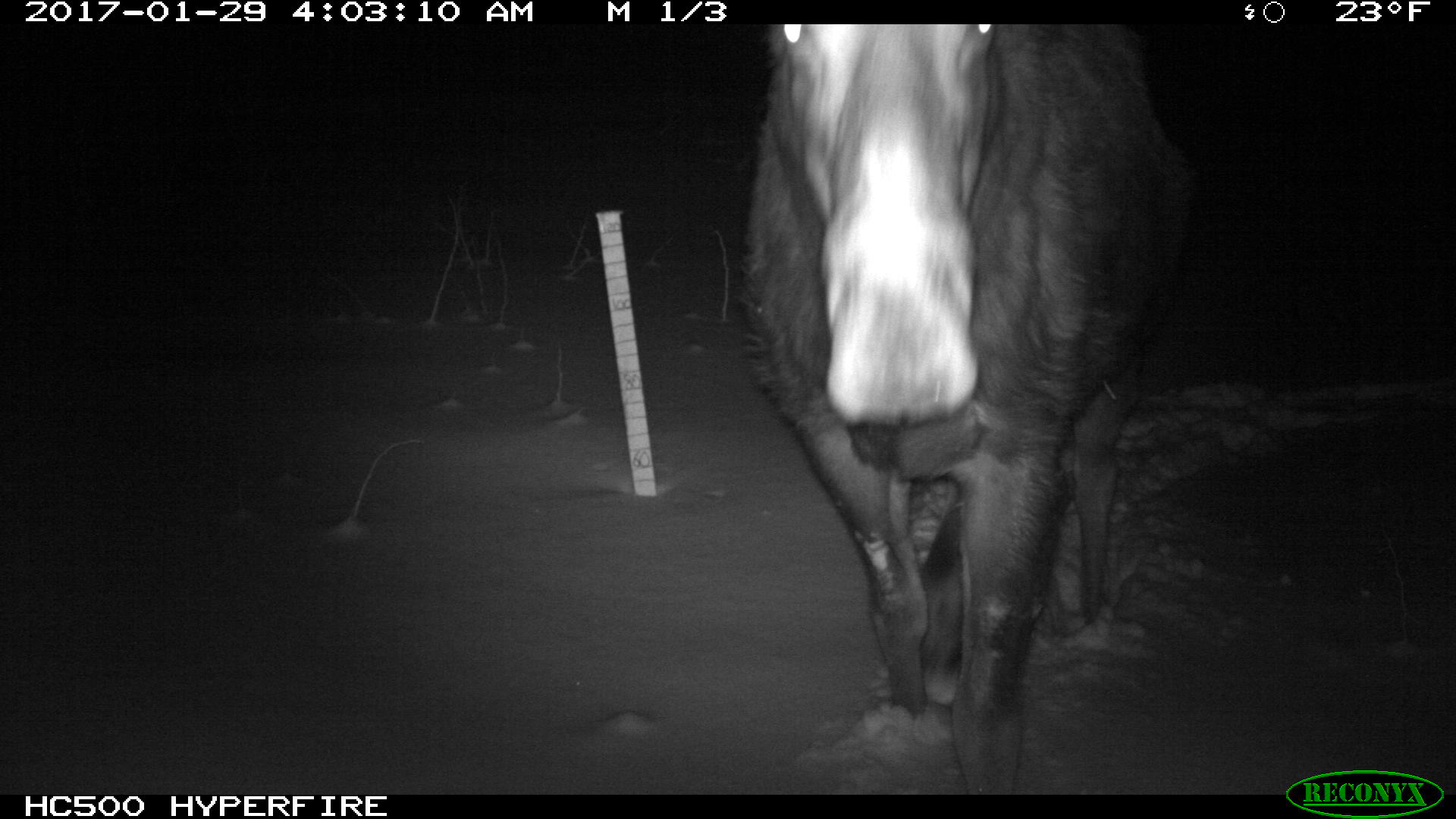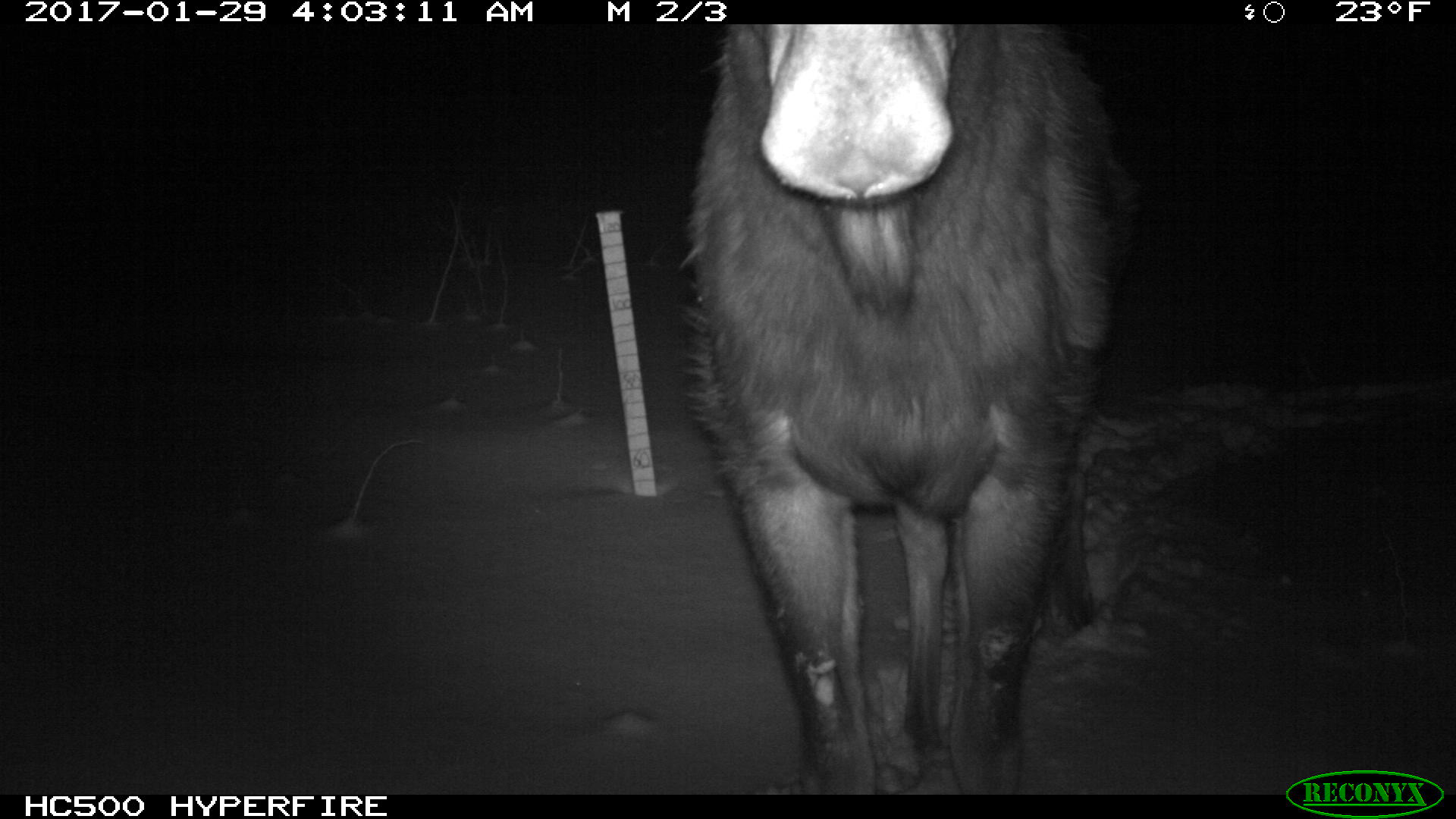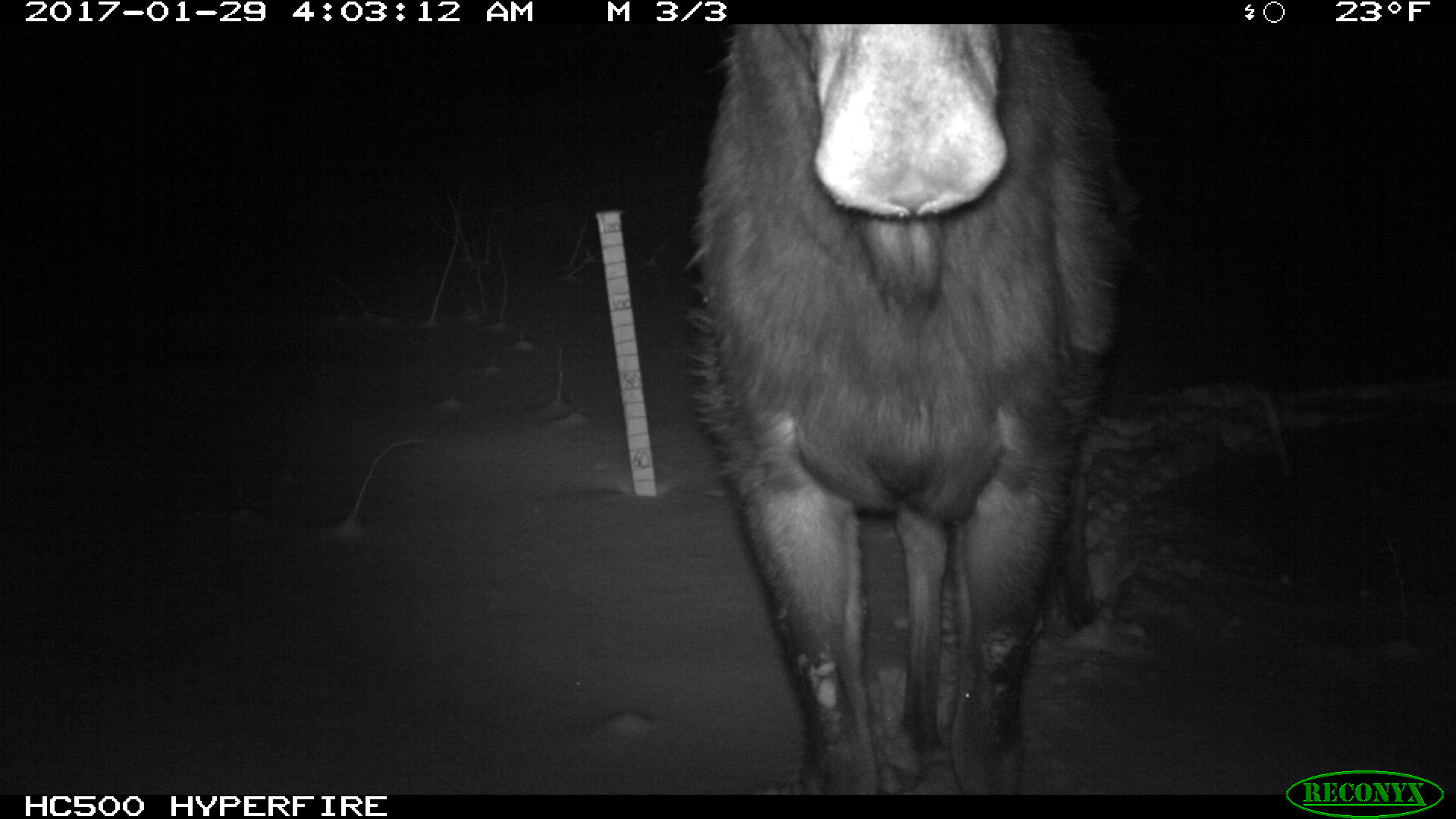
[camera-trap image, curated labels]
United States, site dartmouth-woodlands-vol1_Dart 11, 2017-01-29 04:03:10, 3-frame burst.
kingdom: Animalia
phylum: Chordata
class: Mammalia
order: Artiodactyla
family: Cervidae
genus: Alces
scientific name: Alces alces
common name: moose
Moose (Alces alces).